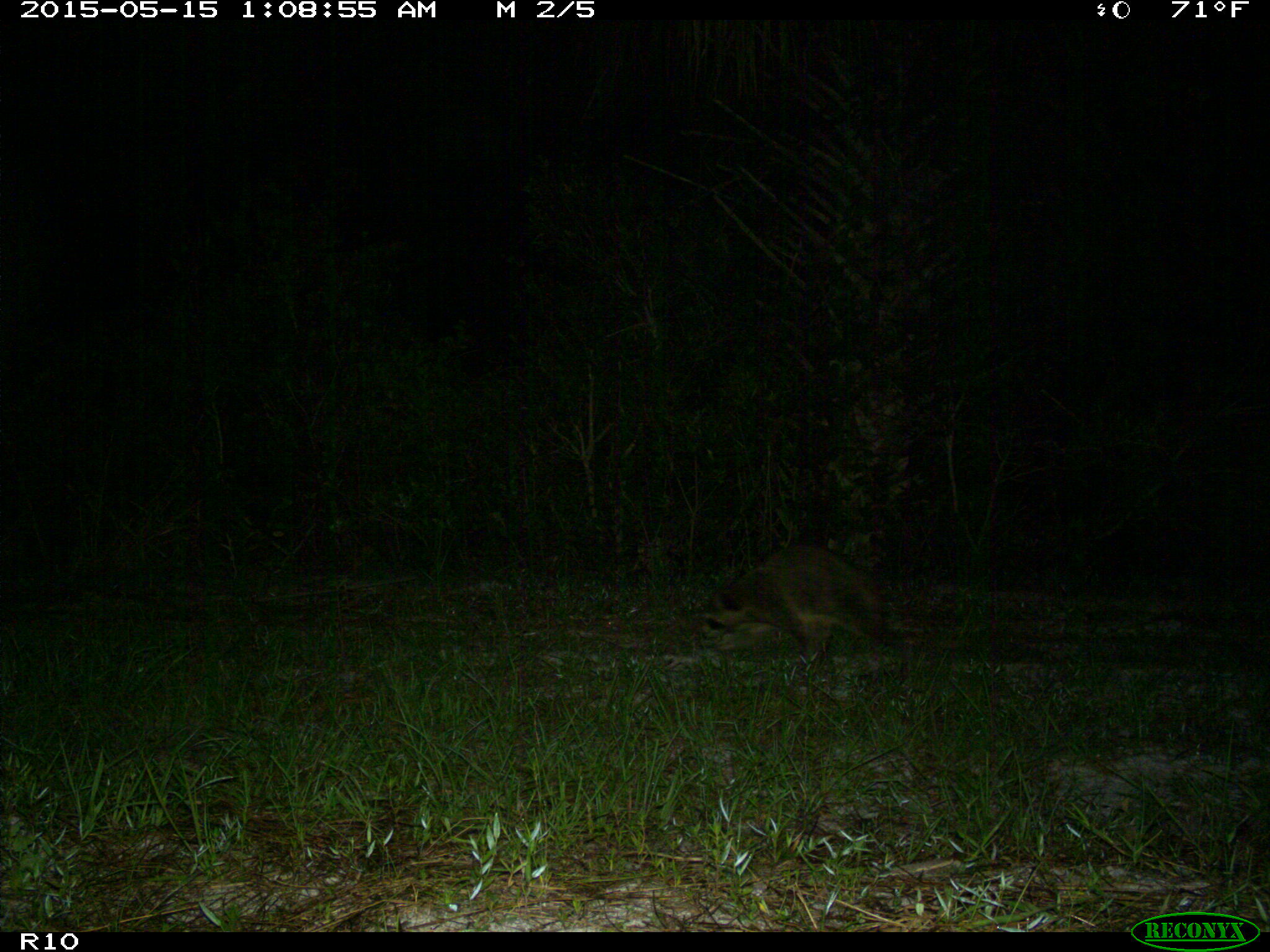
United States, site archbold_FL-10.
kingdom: Animalia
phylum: Chordata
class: Mammalia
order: Carnivora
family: Procyonidae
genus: Procyon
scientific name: Procyon lotor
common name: common raccoon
Procyon lotor (common raccoon).